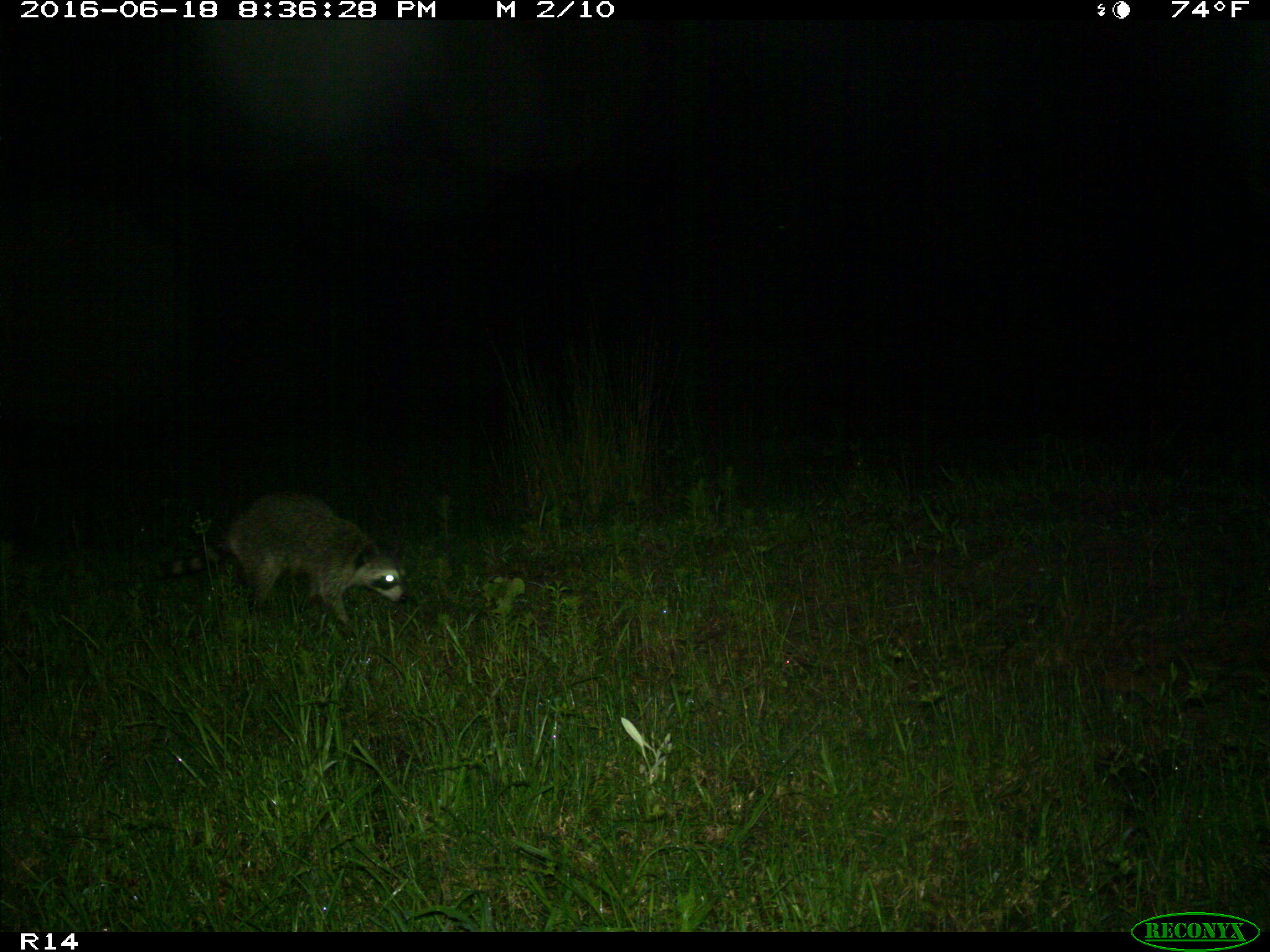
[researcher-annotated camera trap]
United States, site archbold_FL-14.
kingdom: Animalia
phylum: Chordata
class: Mammalia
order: Carnivora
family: Procyonidae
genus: Procyon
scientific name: Procyon lotor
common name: common raccoon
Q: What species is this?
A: Procyon lotor (common raccoon).